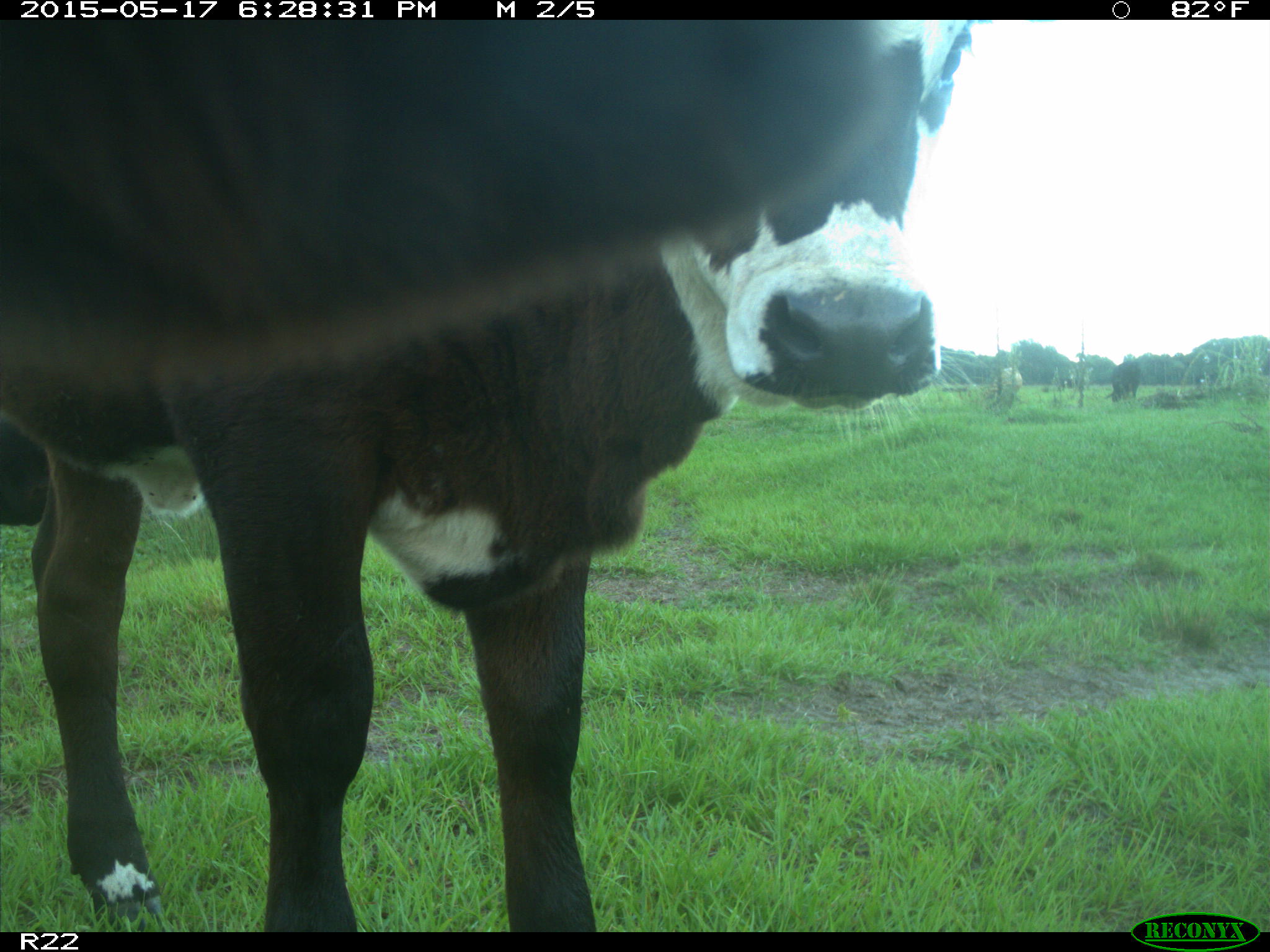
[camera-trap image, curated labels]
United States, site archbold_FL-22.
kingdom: Animalia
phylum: Chordata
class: Mammalia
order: Artiodactyla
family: Bovidae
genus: Bos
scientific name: Bos taurus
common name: domestic cow